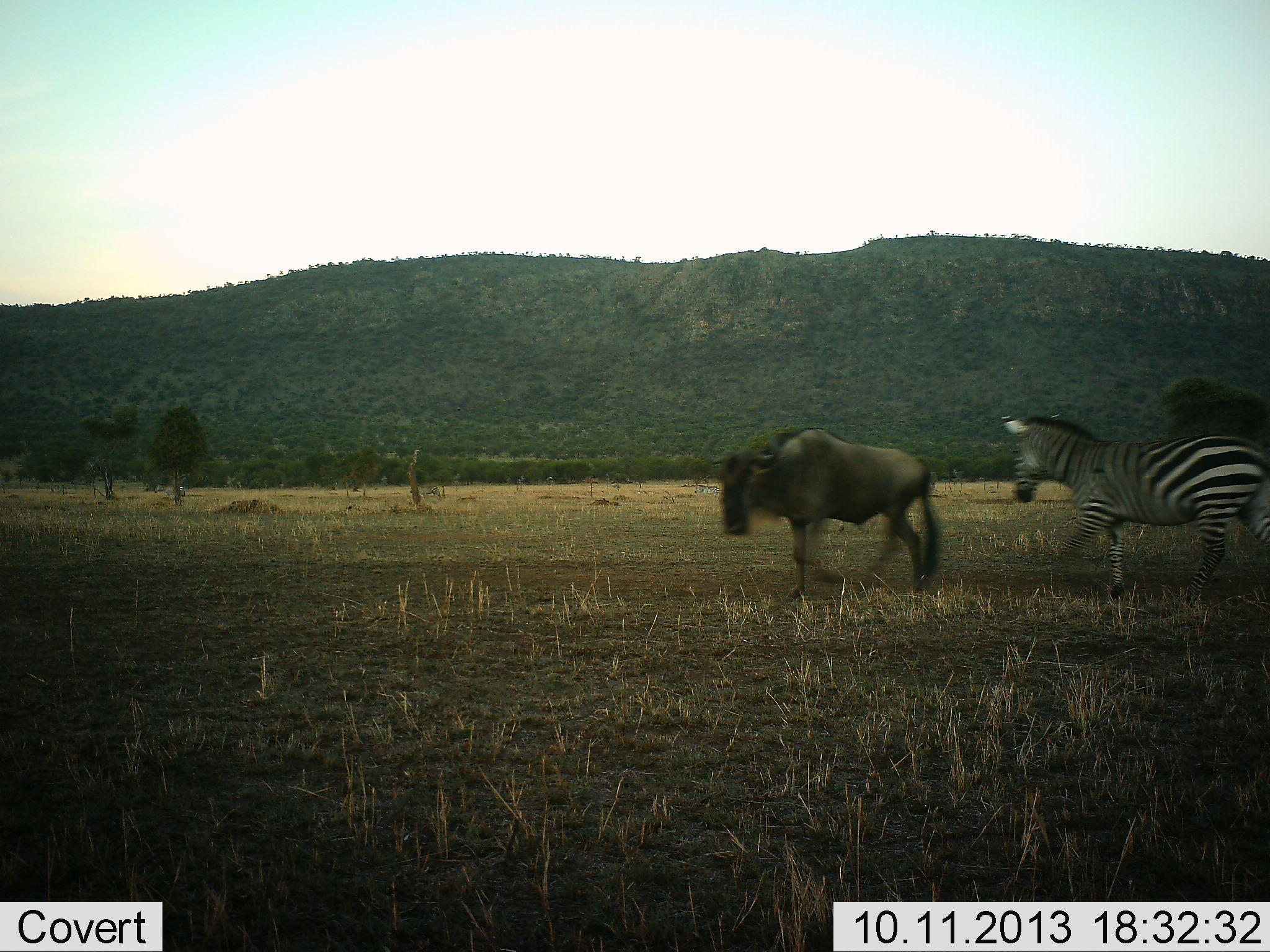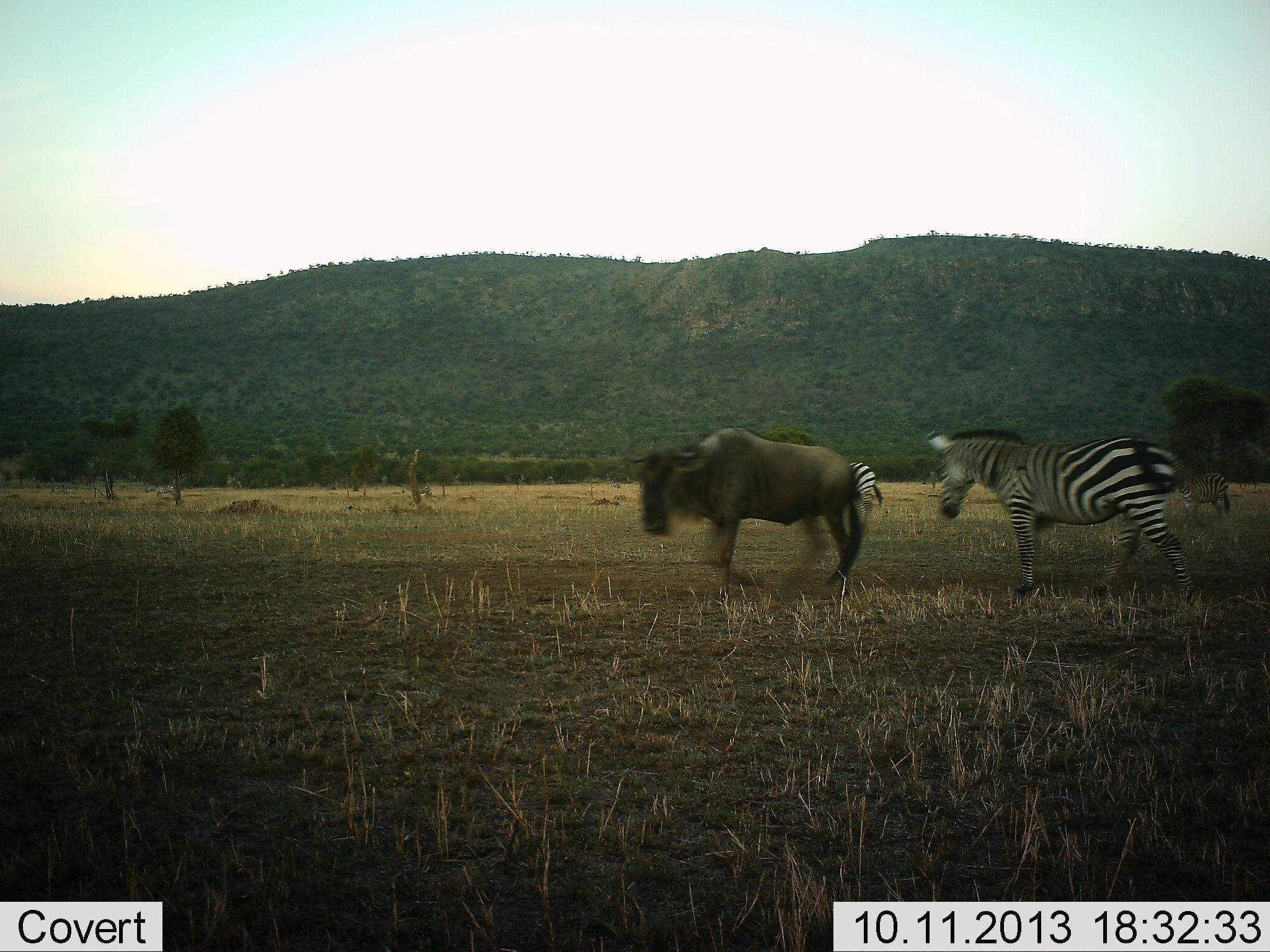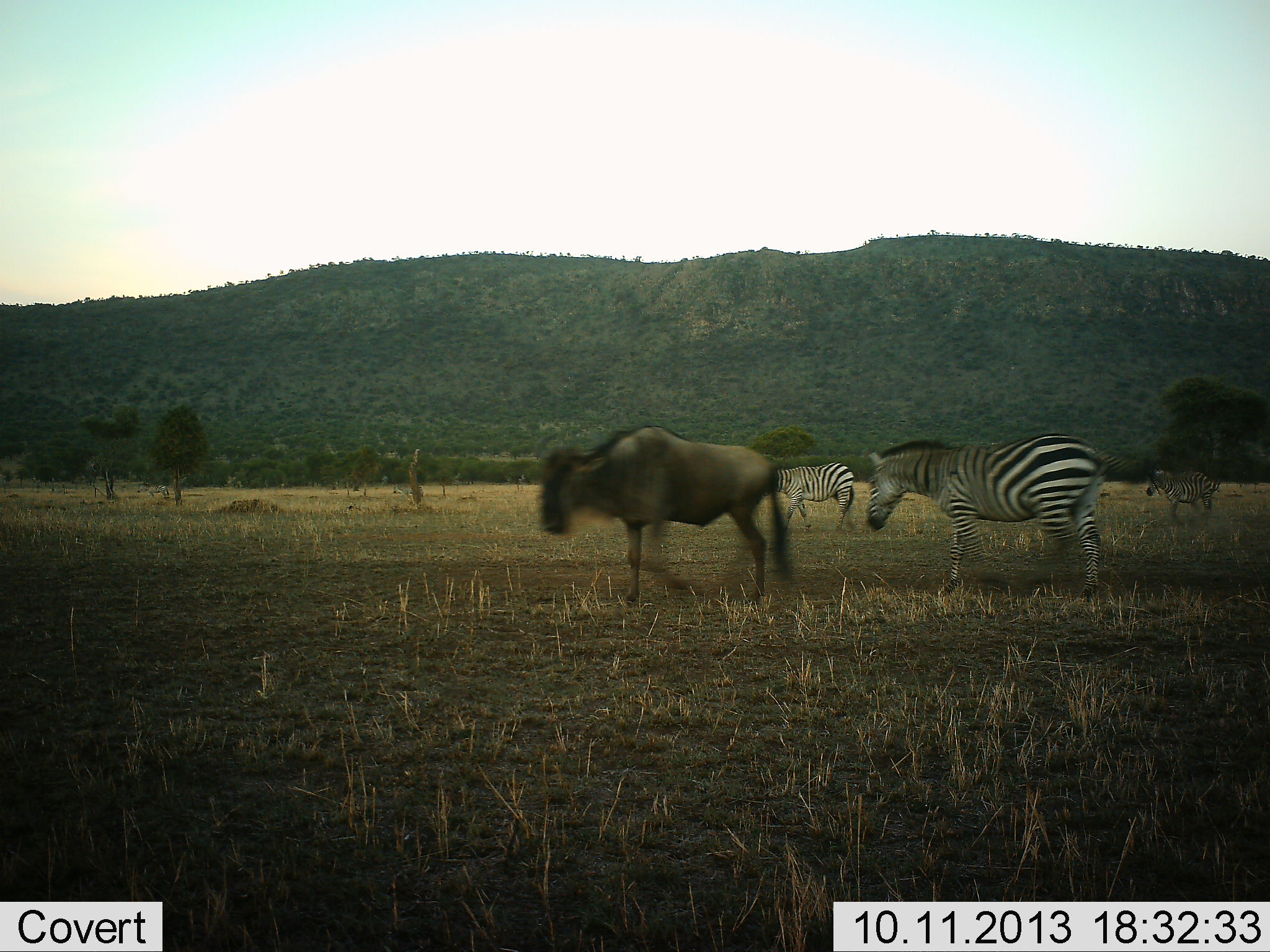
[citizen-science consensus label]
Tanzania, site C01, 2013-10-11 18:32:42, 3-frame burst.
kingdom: Animalia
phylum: Chordata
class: Mammalia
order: Artiodactyla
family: Bovidae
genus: Connochaetes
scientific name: Connochaetes taurinus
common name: blue wildebeest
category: wildebeest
Wildebeest (blue wildebeest) (Connochaetes taurinus), count 1. Behavior (volunteer vote fractions): standing 0%, resting 0%, moving 100%, interacting 0%. Young present (vote fraction): 0%. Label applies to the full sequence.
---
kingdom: Animalia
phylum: Chordata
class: Mammalia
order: Perissodactyla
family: Equidae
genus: Equus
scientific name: Equus quagga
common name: plains zebra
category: zebra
Zebra (plains zebra) (Equus quagga), count 3. Behavior (volunteer vote fractions): standing 9%, resting 0%, moving 91%, interacting 9%. Young present (vote fraction): 0%. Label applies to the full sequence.